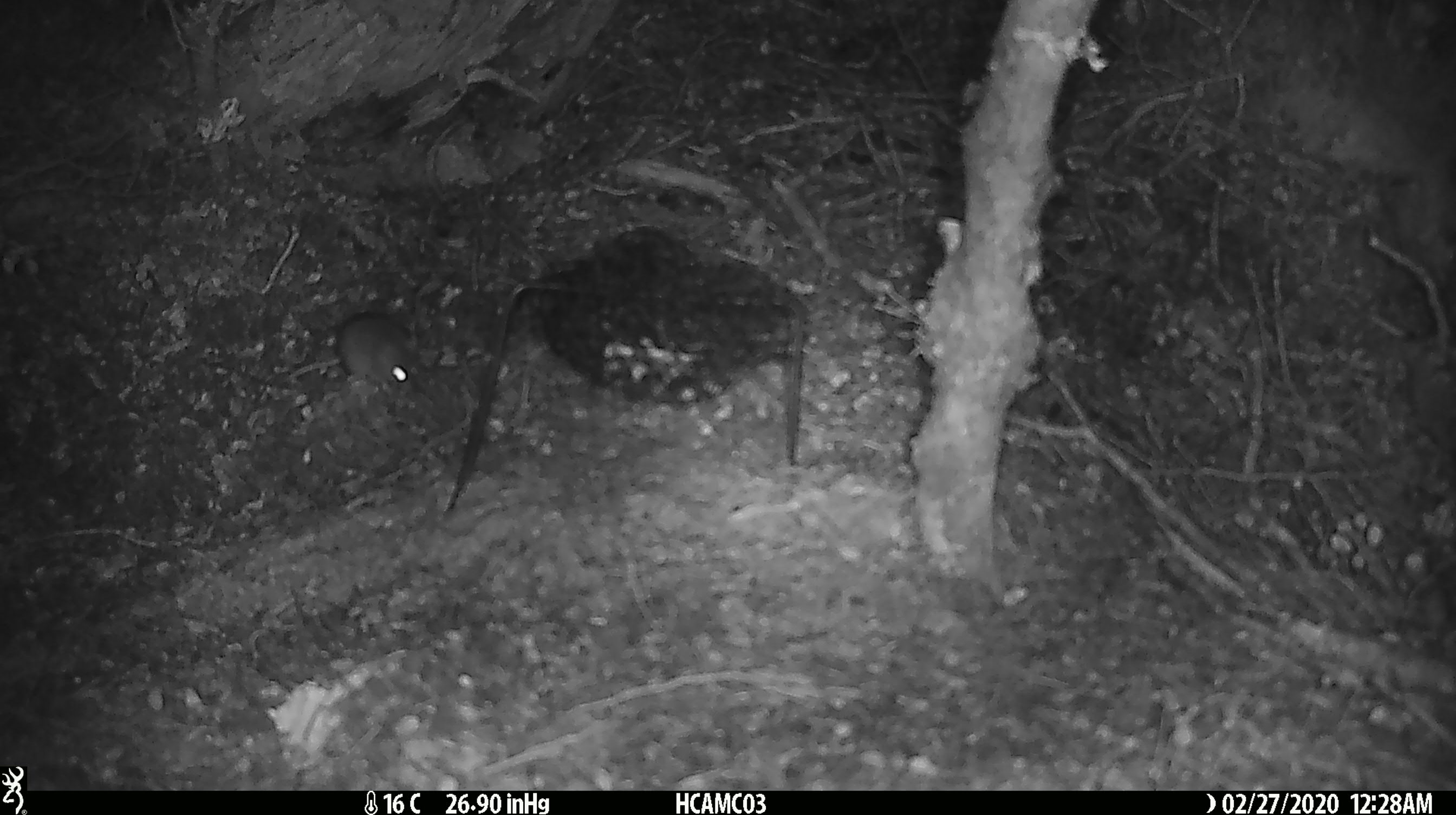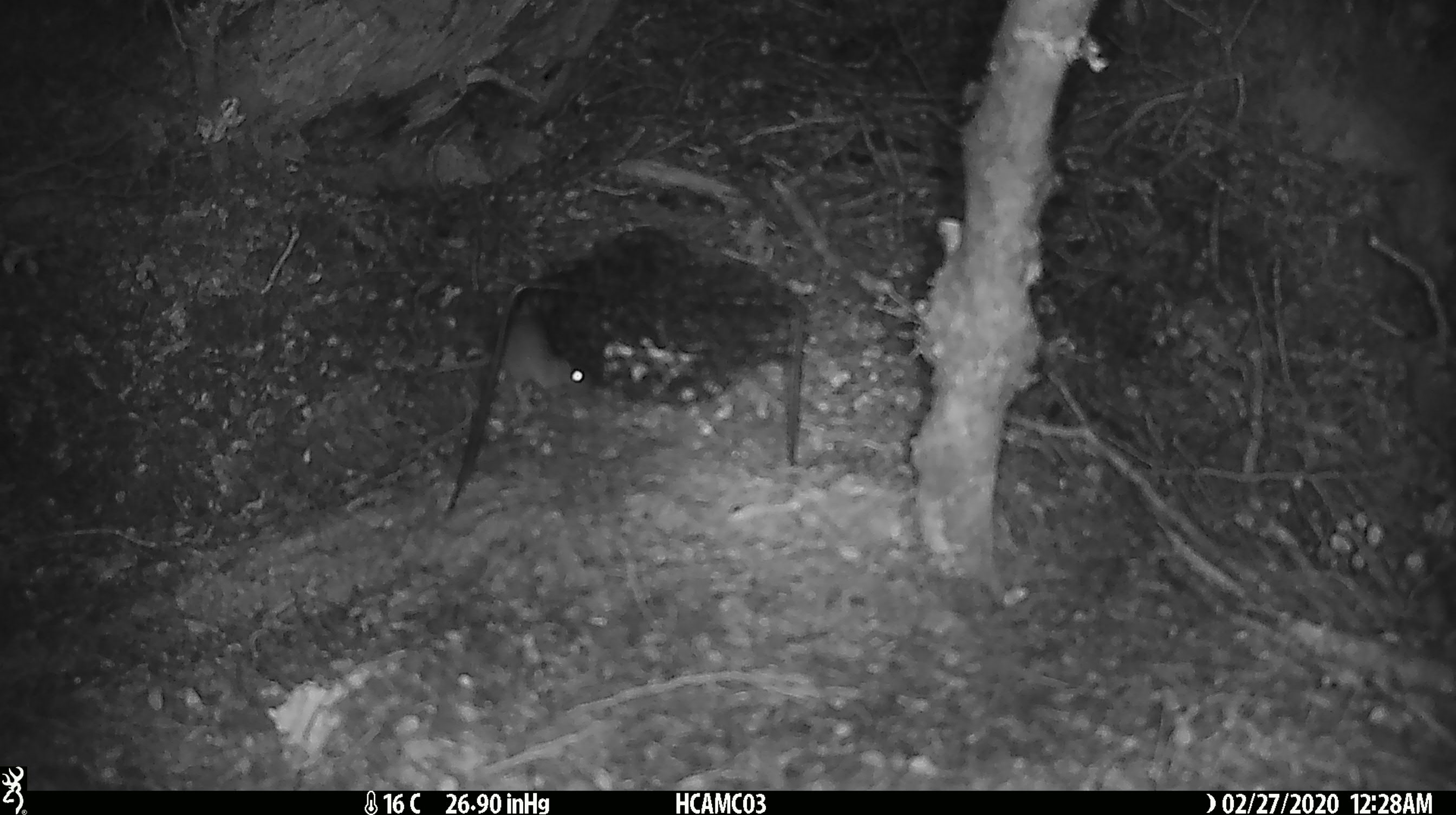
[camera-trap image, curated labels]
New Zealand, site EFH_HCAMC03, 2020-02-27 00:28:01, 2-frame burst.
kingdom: Animalia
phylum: Chordata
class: Mammalia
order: Rodentia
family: Muridae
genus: Mus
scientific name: Mus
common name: mouse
Mouse (Mus).